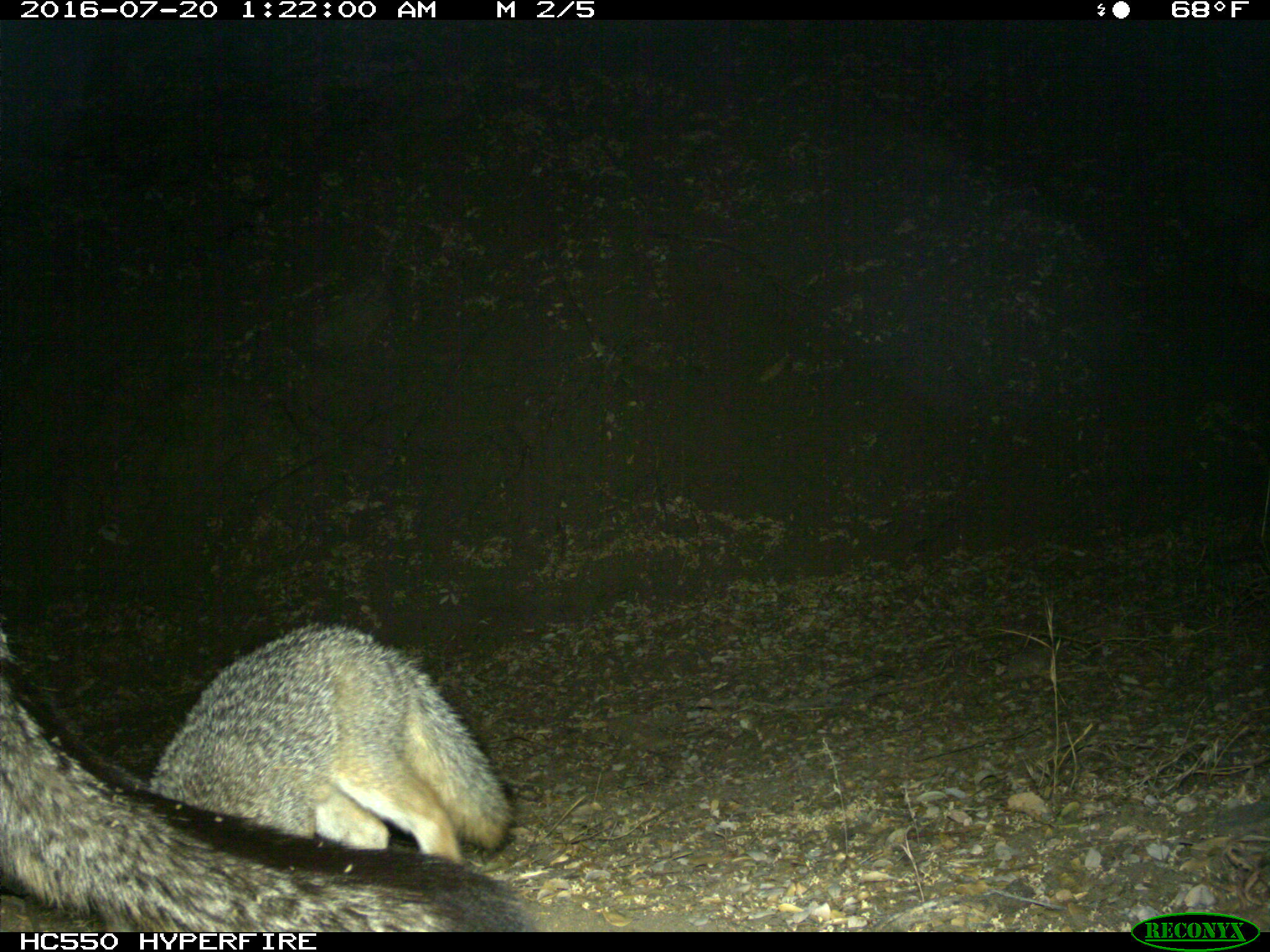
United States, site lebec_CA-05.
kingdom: Animalia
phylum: Chordata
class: Mammalia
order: Carnivora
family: Canidae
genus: Urocyon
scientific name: Urocyon cinereoargenteus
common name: gray fox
Urocyon cinereoargenteus (gray fox).